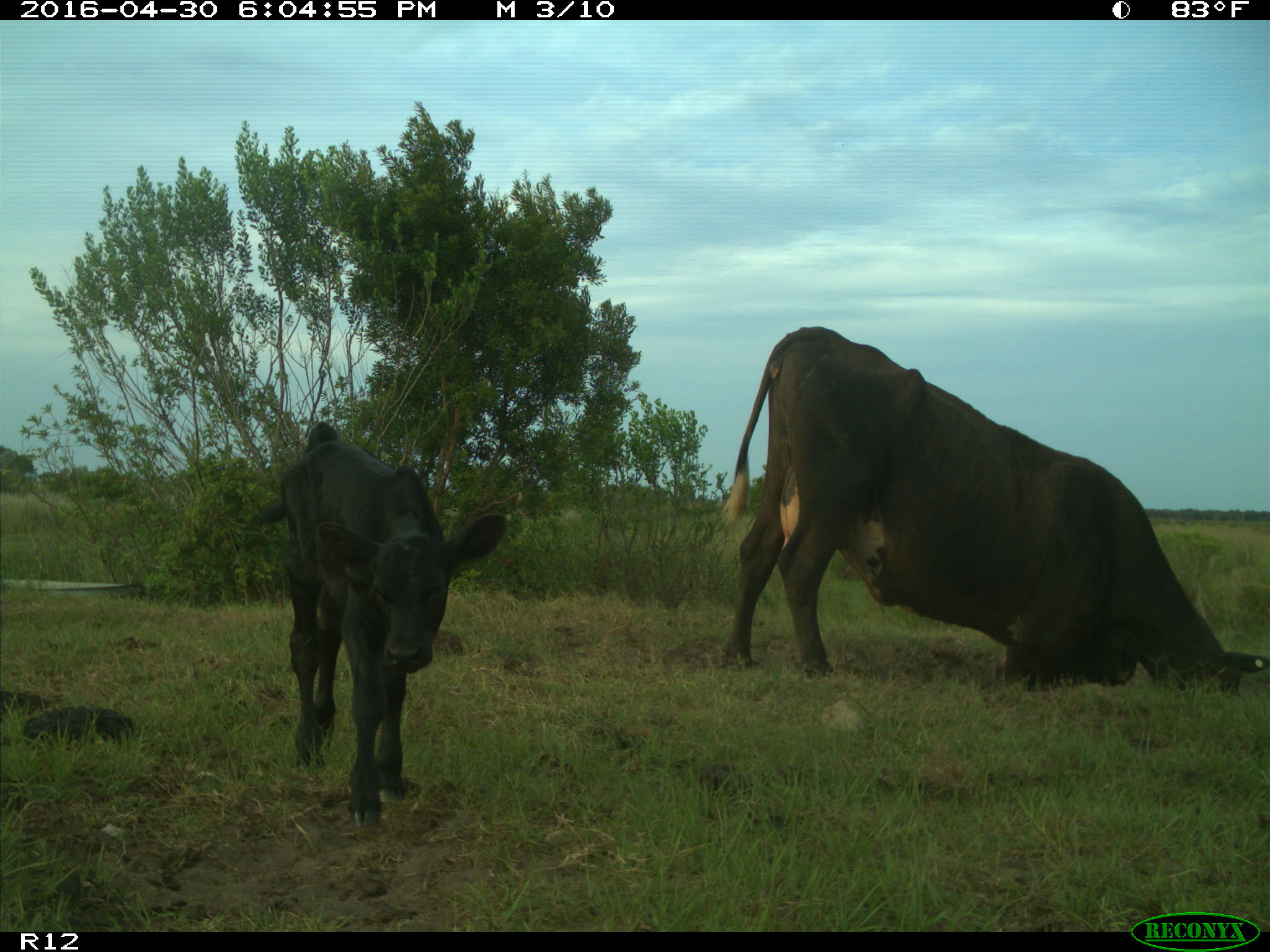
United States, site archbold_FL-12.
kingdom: Animalia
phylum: Chordata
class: Mammalia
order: Artiodactyla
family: Bovidae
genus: Bos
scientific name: Bos taurus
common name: domestic cow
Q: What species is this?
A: Bos taurus (domestic cow).